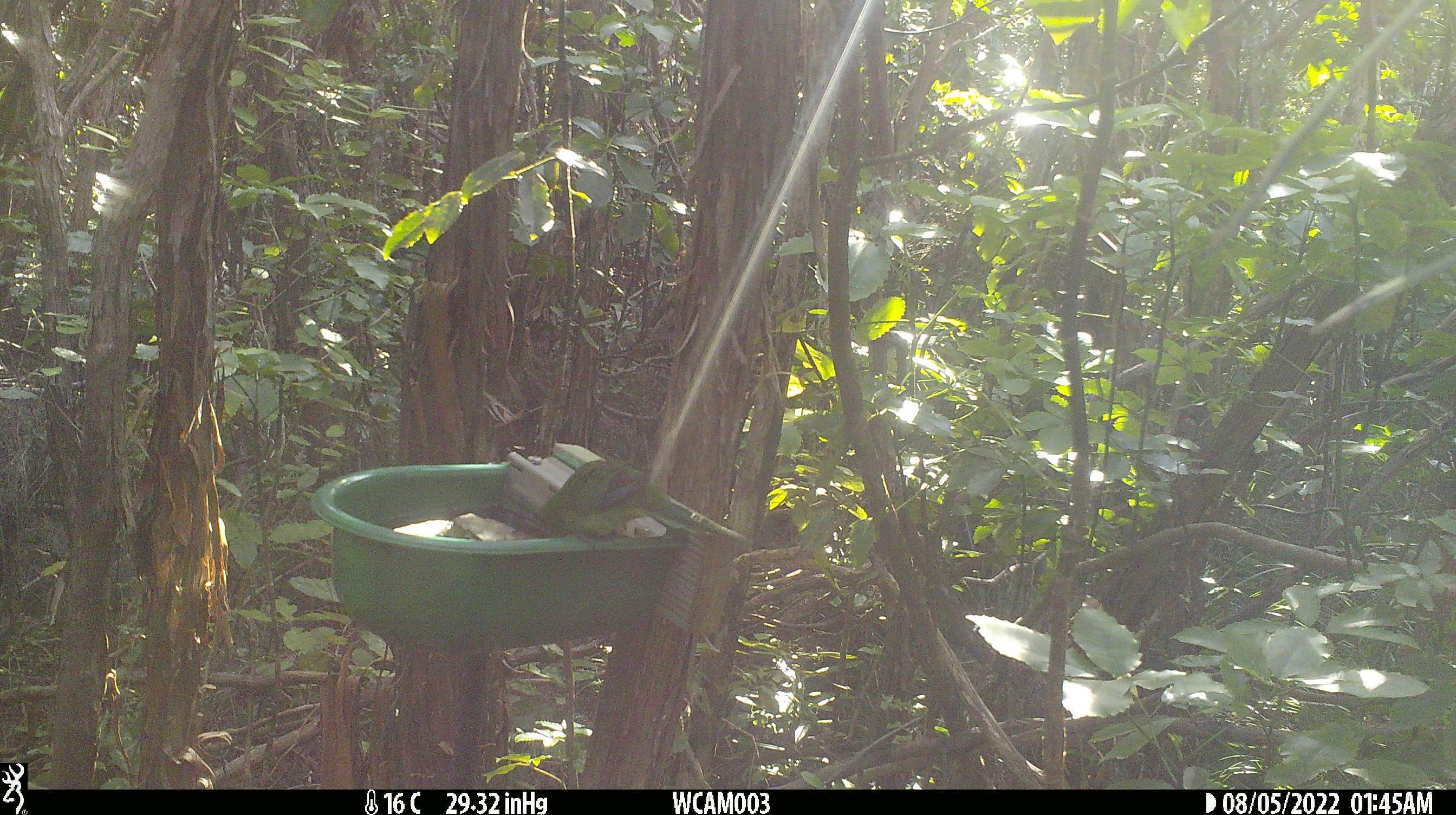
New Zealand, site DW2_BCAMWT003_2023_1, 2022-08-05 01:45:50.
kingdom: Animalia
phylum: Chordata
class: Aves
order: Psittaciformes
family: Psittaculidae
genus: Cyanoramphus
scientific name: Cyanoramphus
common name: parakeet